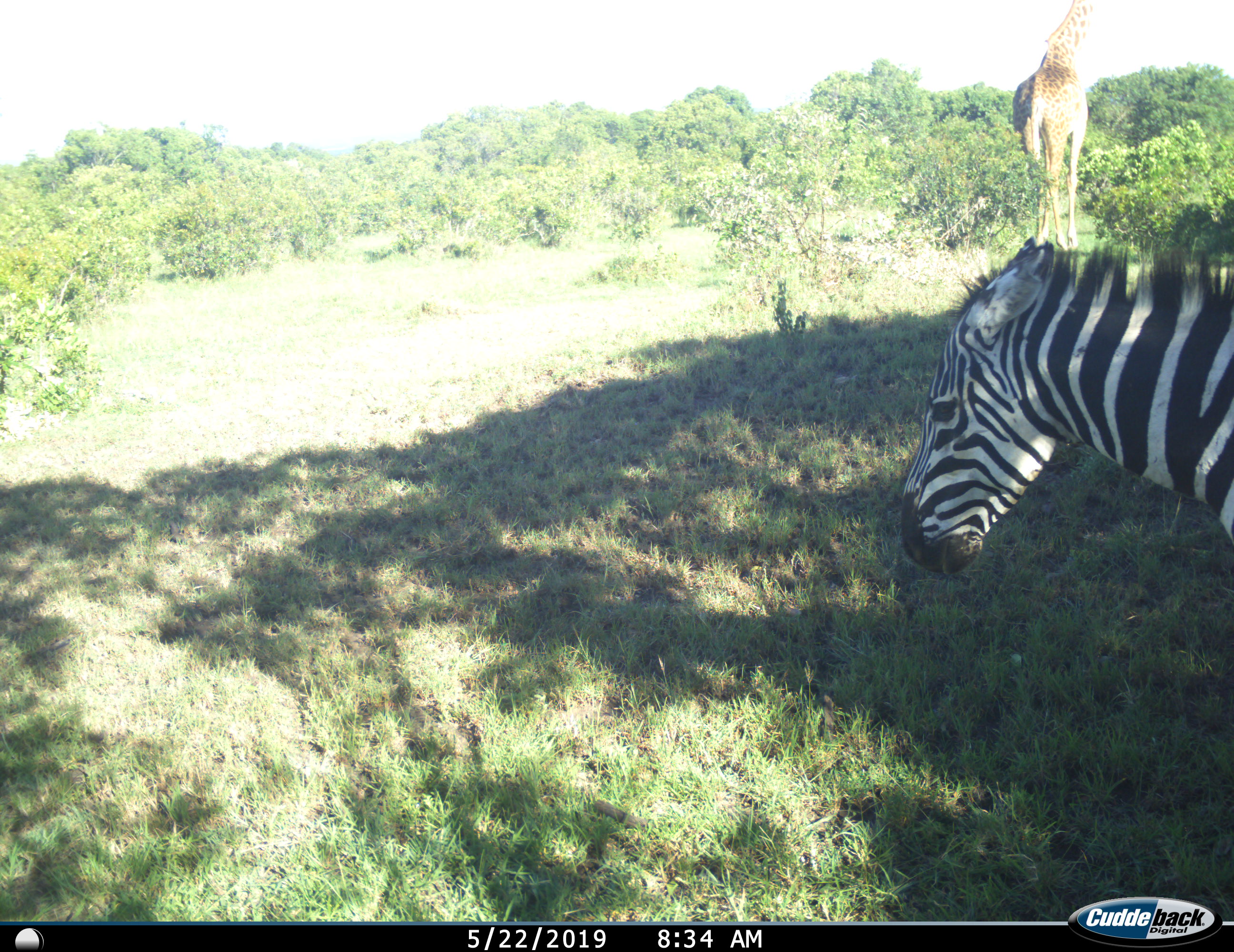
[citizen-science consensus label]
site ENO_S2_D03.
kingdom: Animalia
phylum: Chordata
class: Mammalia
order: Artiodactyla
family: Giraffidae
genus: Giraffa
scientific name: Giraffa camelopardalis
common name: giraffe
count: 1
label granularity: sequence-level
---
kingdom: Animalia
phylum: Chordata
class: Mammalia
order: Perissodactyla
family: Equidae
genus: Equus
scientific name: Equus quagga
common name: plains zebra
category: zebraplains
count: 1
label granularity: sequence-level